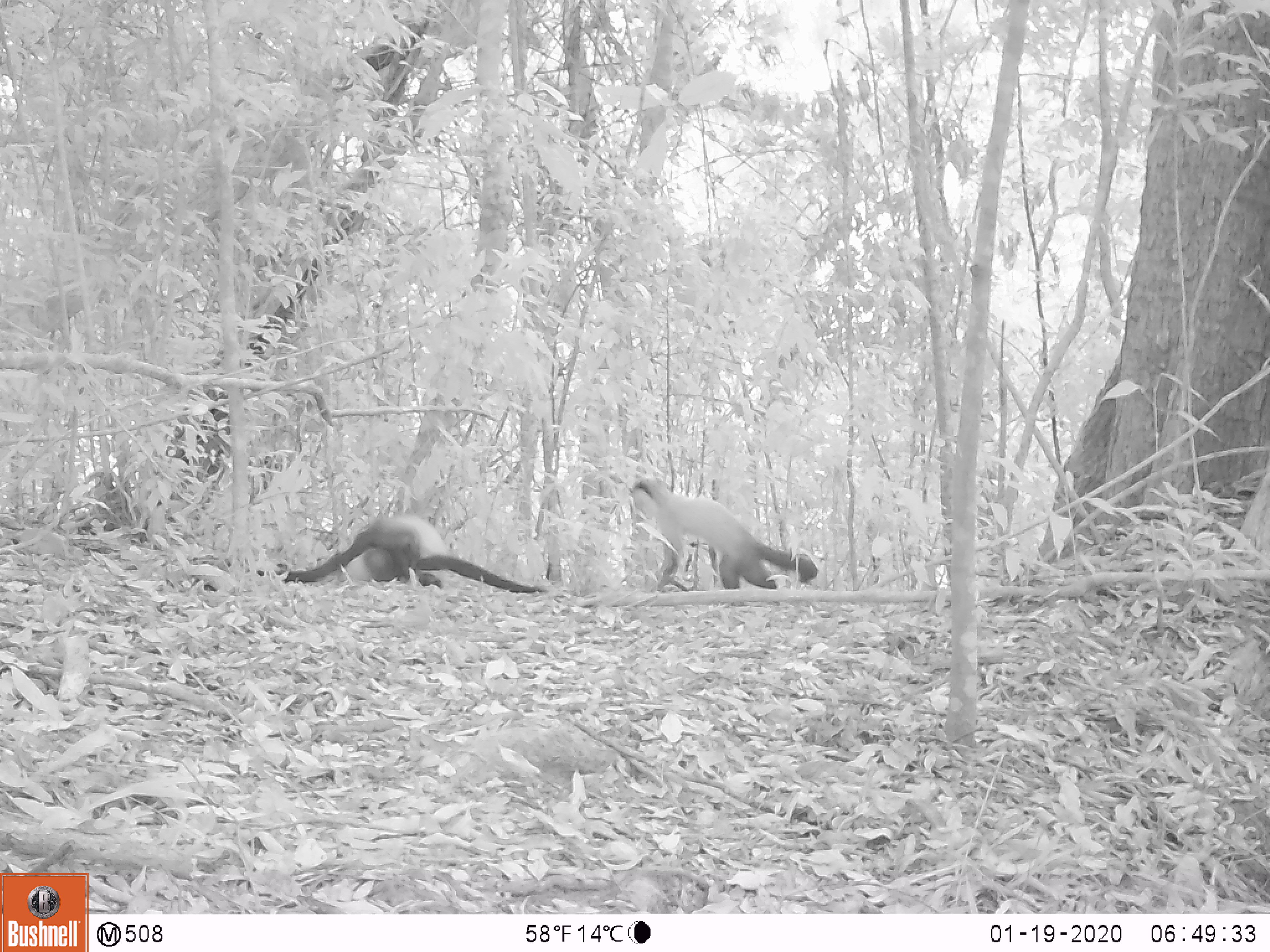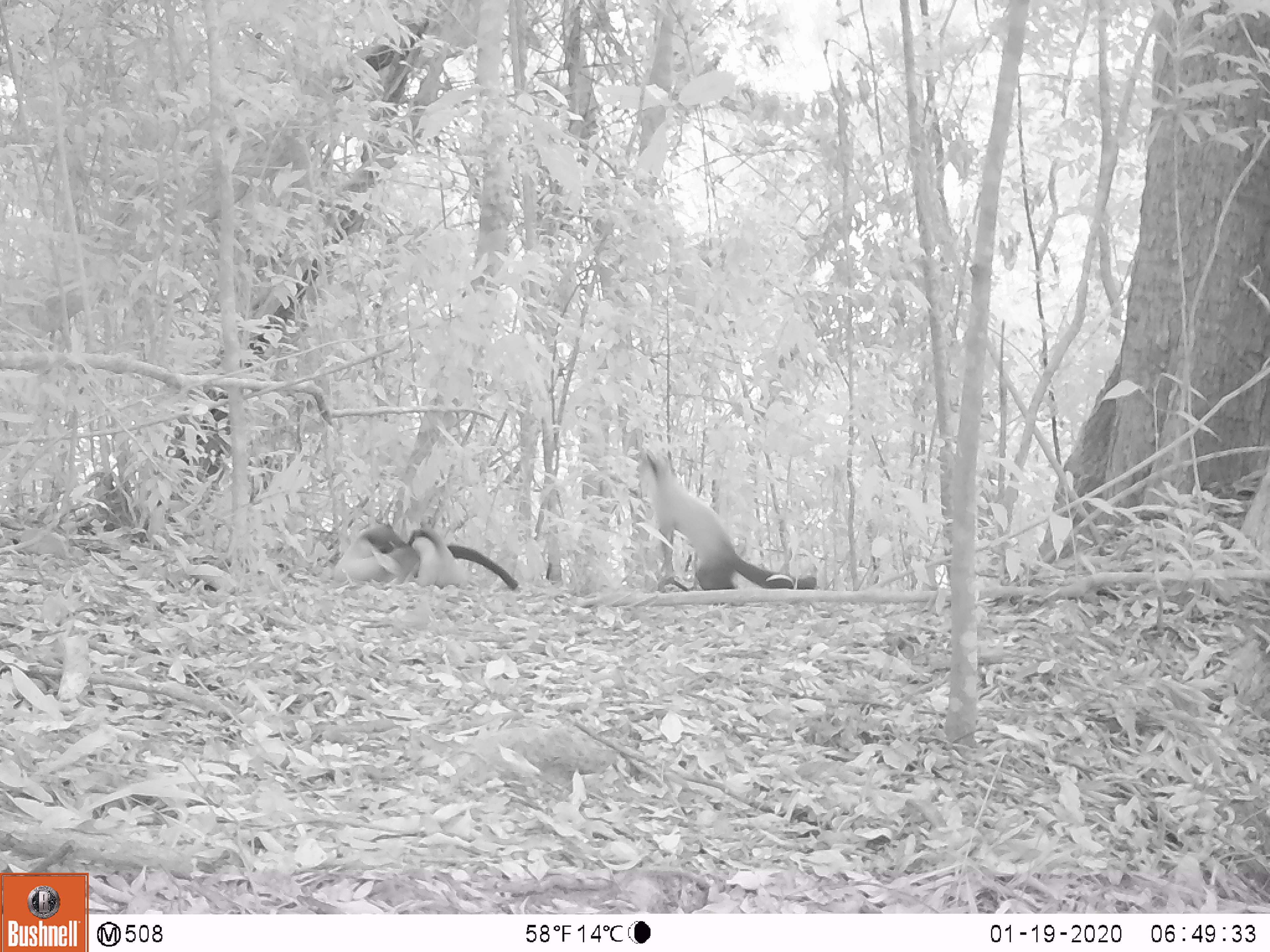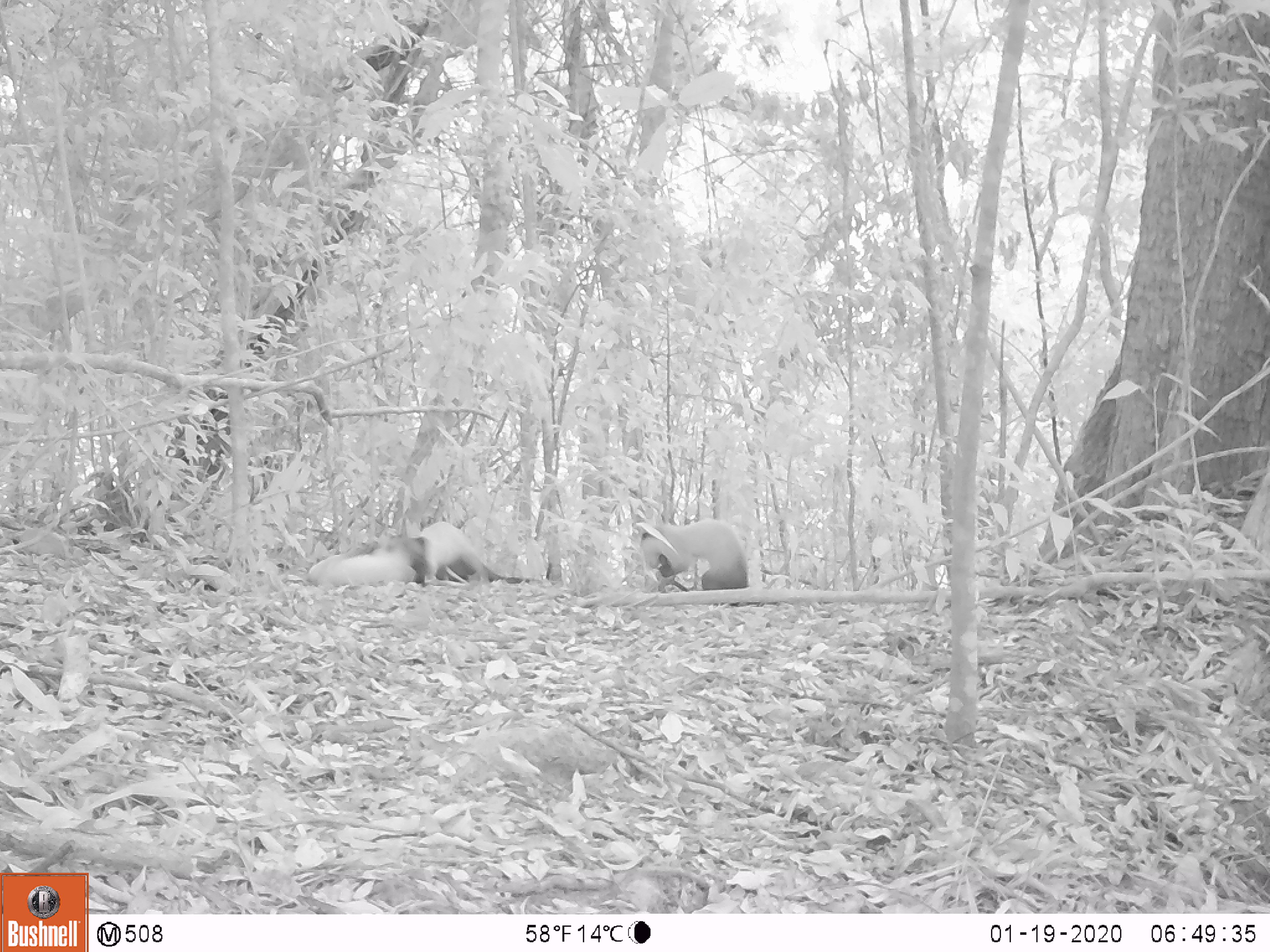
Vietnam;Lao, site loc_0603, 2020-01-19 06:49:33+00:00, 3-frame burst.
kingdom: Animalia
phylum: Chordata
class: Mammalia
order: Carnivora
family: Mustelidae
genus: Martes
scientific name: Martes flavigula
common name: yellow-throated marten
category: yellow throated marten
Yellow throated marten (yellow-throated marten) (Martes flavigula). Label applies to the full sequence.